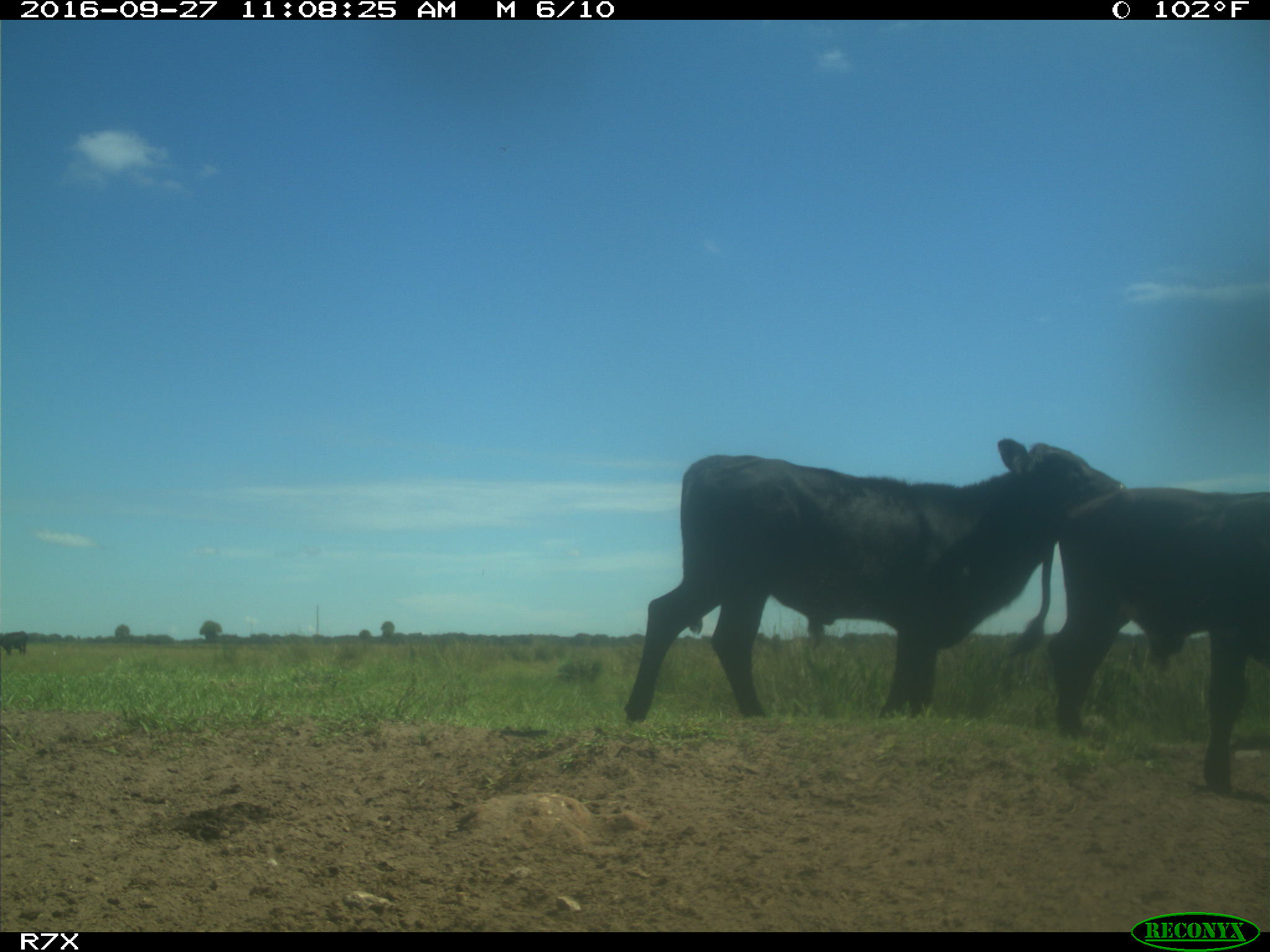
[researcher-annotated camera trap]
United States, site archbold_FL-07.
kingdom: Animalia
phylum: Chordata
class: Mammalia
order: Artiodactyla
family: Bovidae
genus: Bos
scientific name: Bos taurus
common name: domestic cow